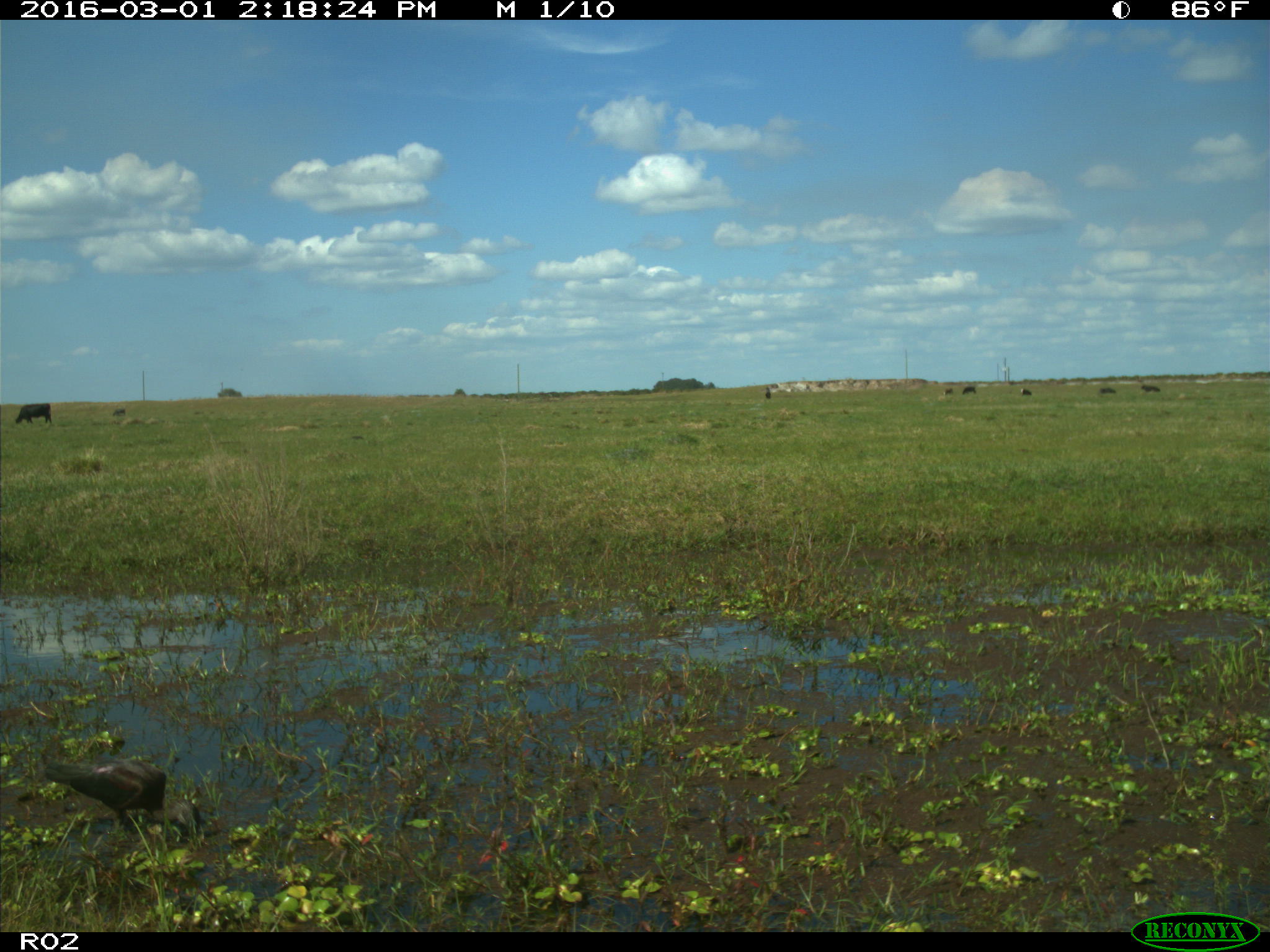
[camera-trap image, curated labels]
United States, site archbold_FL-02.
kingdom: Animalia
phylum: Chordata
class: Mammalia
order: Artiodactyla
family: Bovidae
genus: Bos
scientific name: Bos taurus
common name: domestic cow